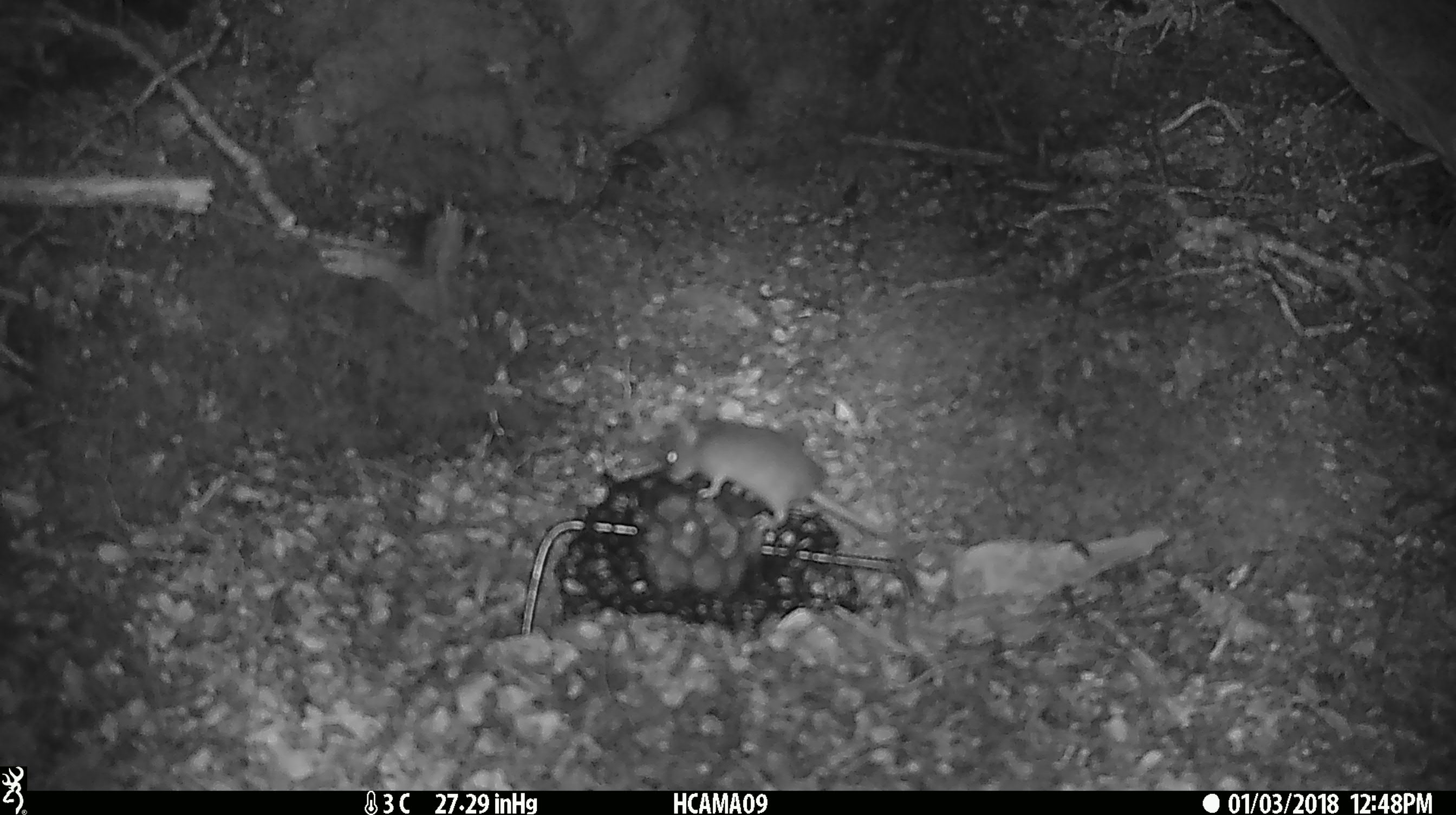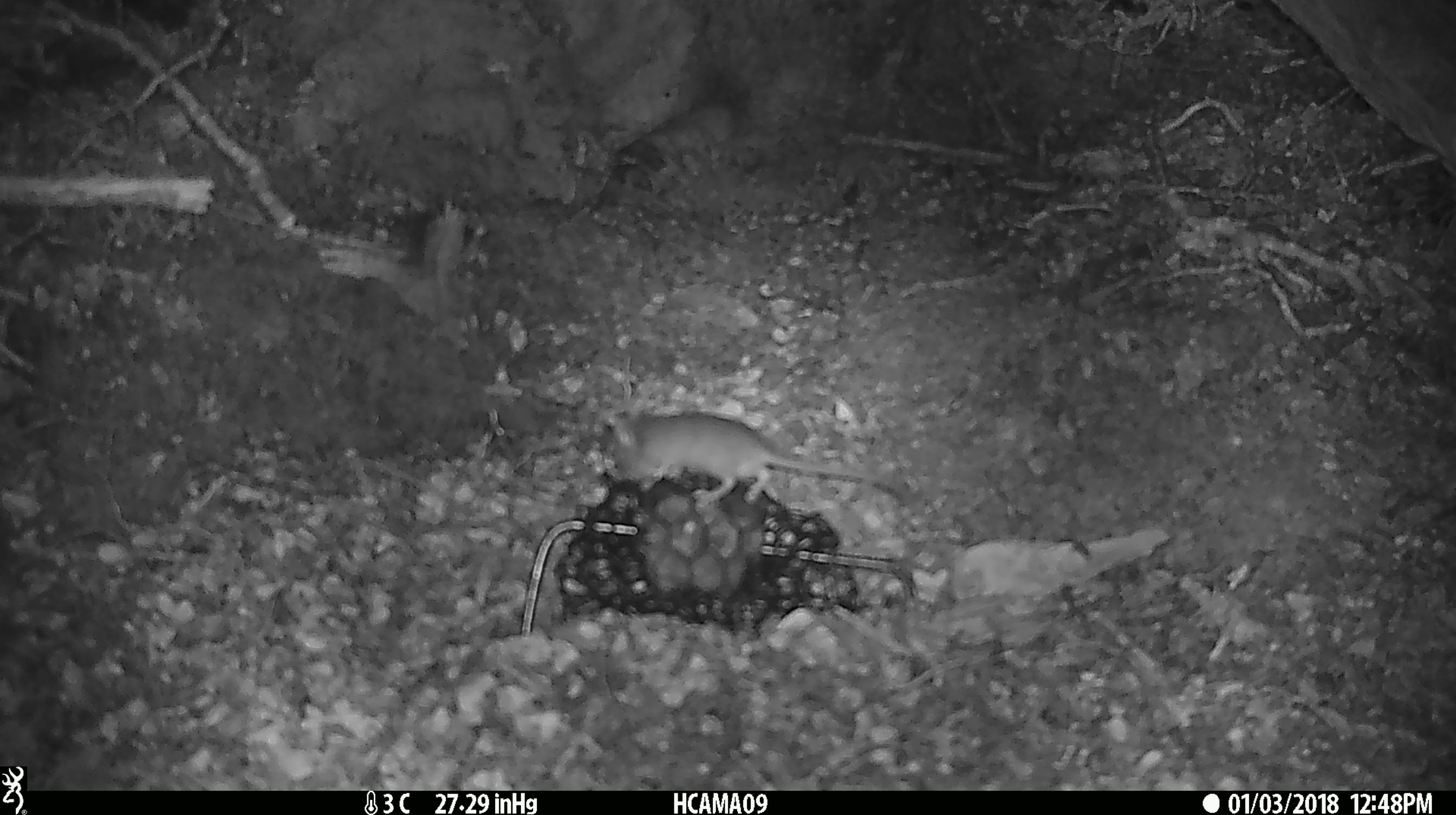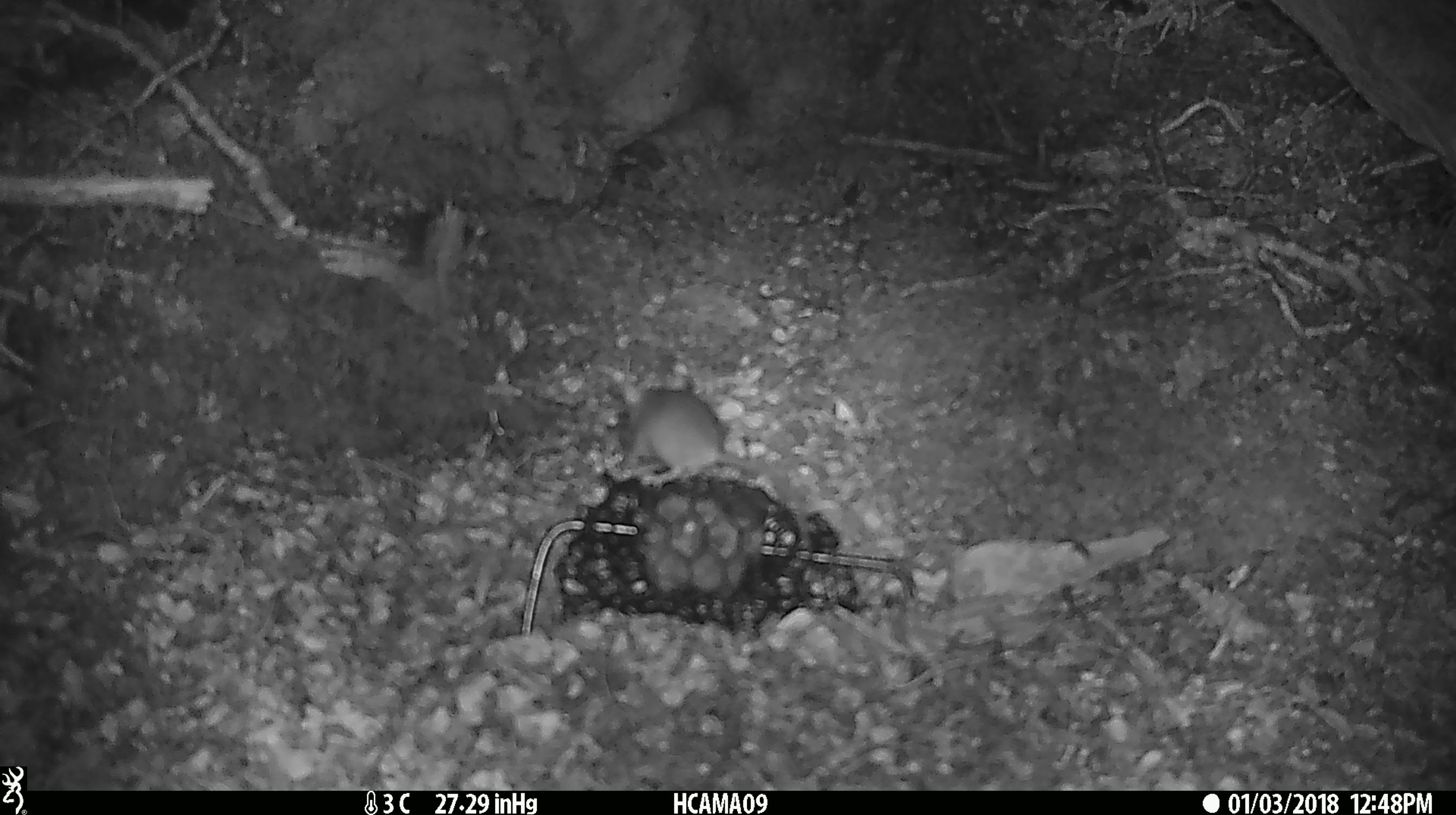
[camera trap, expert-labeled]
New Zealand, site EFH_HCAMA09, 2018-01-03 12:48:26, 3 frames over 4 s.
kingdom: Animalia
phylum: Chordata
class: Mammalia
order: Rodentia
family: Muridae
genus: Mus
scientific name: Mus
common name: mouse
Mouse (Mus).